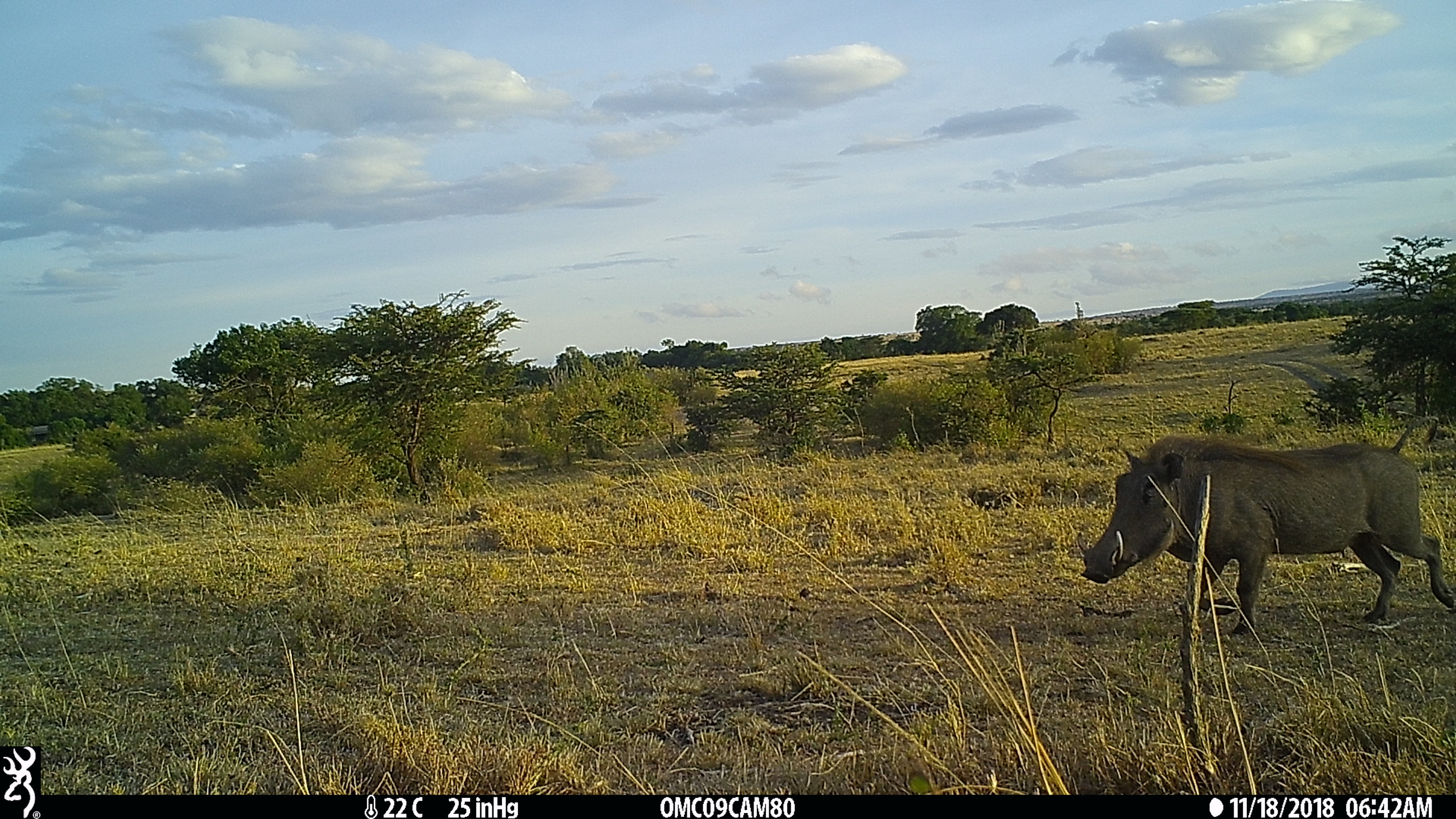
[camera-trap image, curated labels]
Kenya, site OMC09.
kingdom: Animalia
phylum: Chordata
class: Mammalia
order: Artiodactyla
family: Suidae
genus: Phacochoerus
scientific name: Phacochoerus africanus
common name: common warthog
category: warthog